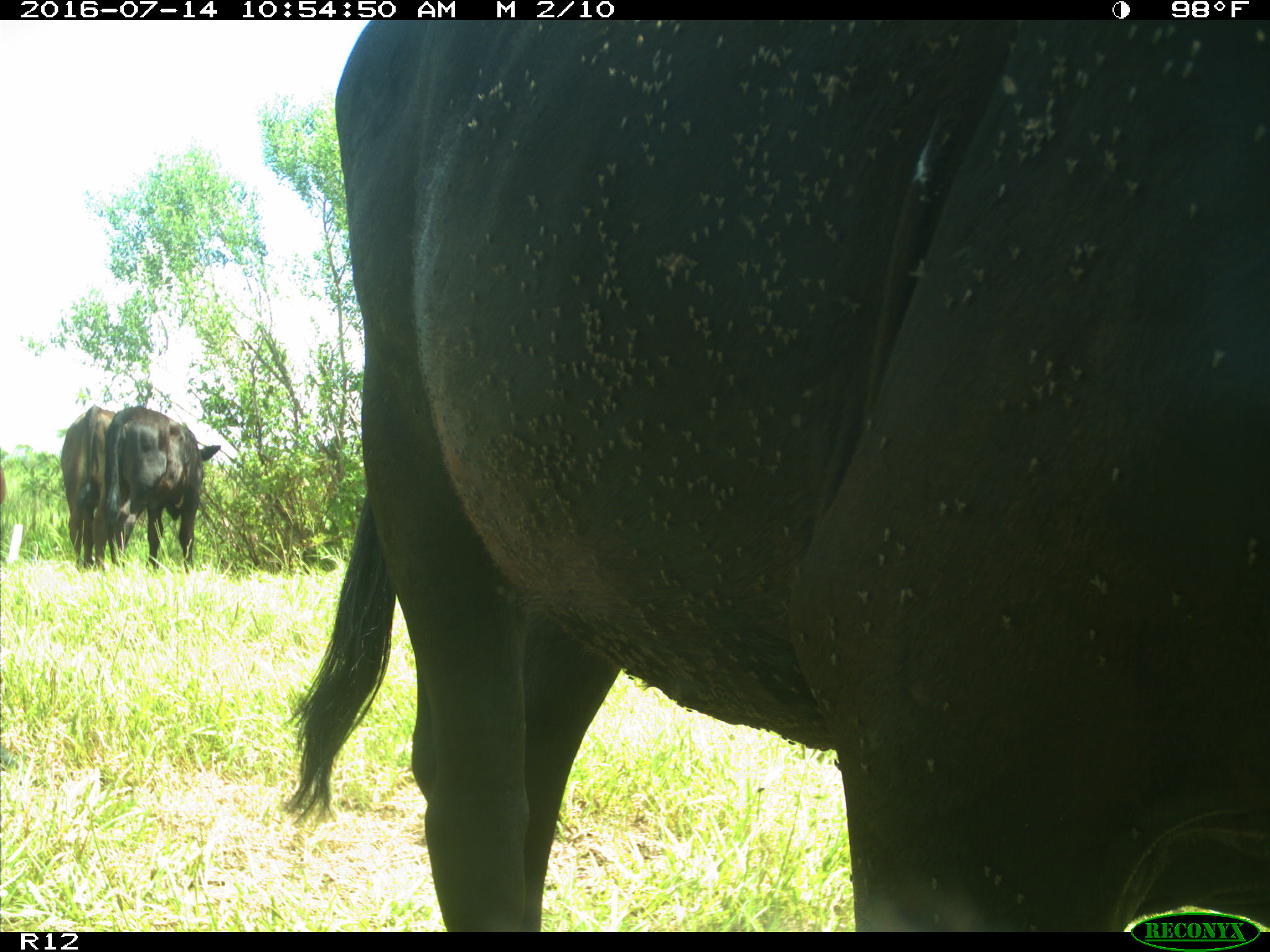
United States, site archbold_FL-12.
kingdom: Animalia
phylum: Chordata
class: Mammalia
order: Artiodactyla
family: Bovidae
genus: Bos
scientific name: Bos taurus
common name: domestic cow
Bos taurus (domestic cow).